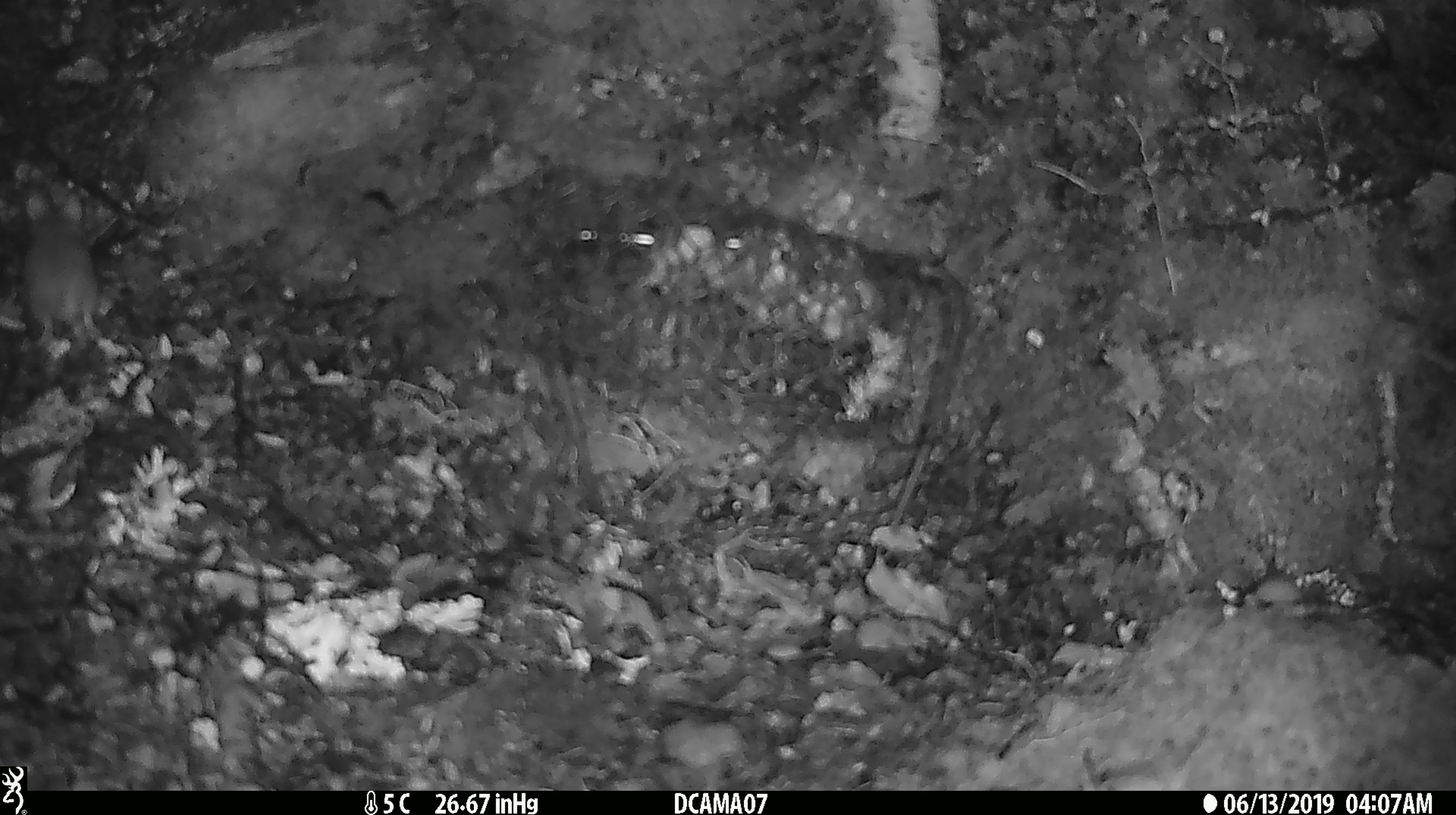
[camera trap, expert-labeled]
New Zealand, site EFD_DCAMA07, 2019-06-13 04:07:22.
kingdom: Animalia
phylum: Chordata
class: Mammalia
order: Rodentia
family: Muridae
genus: Mus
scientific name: Mus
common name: mouse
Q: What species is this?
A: Mouse (Mus).